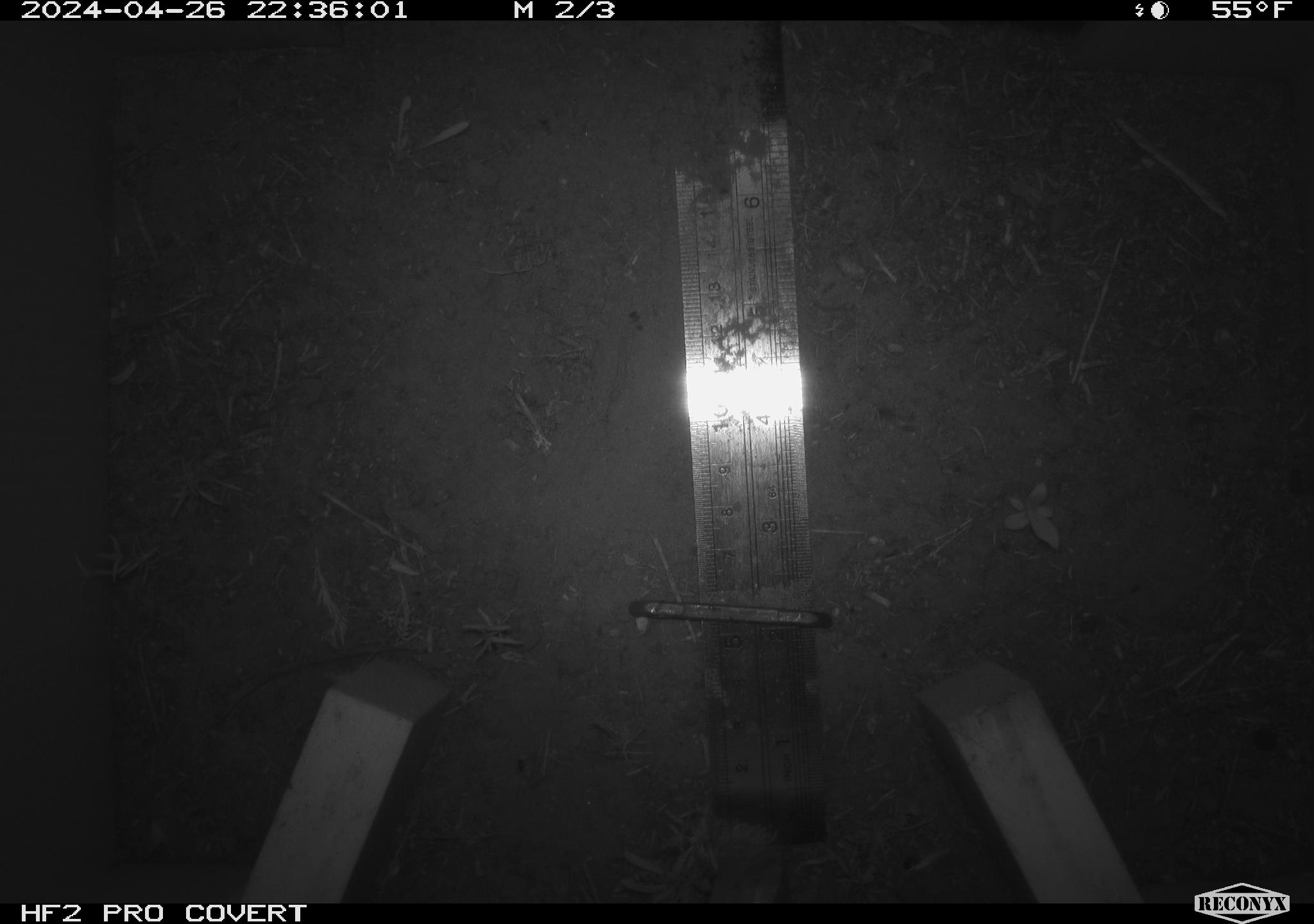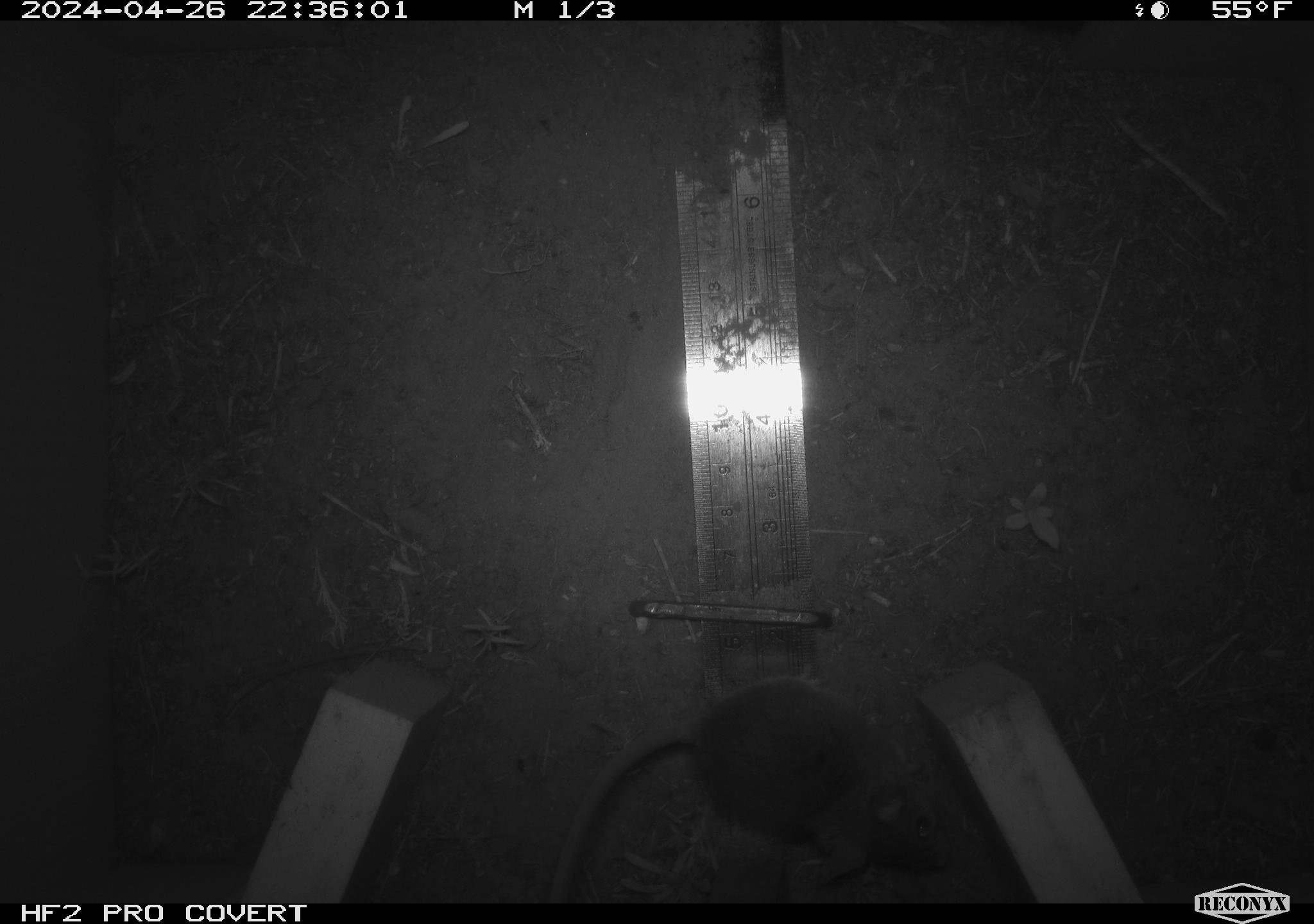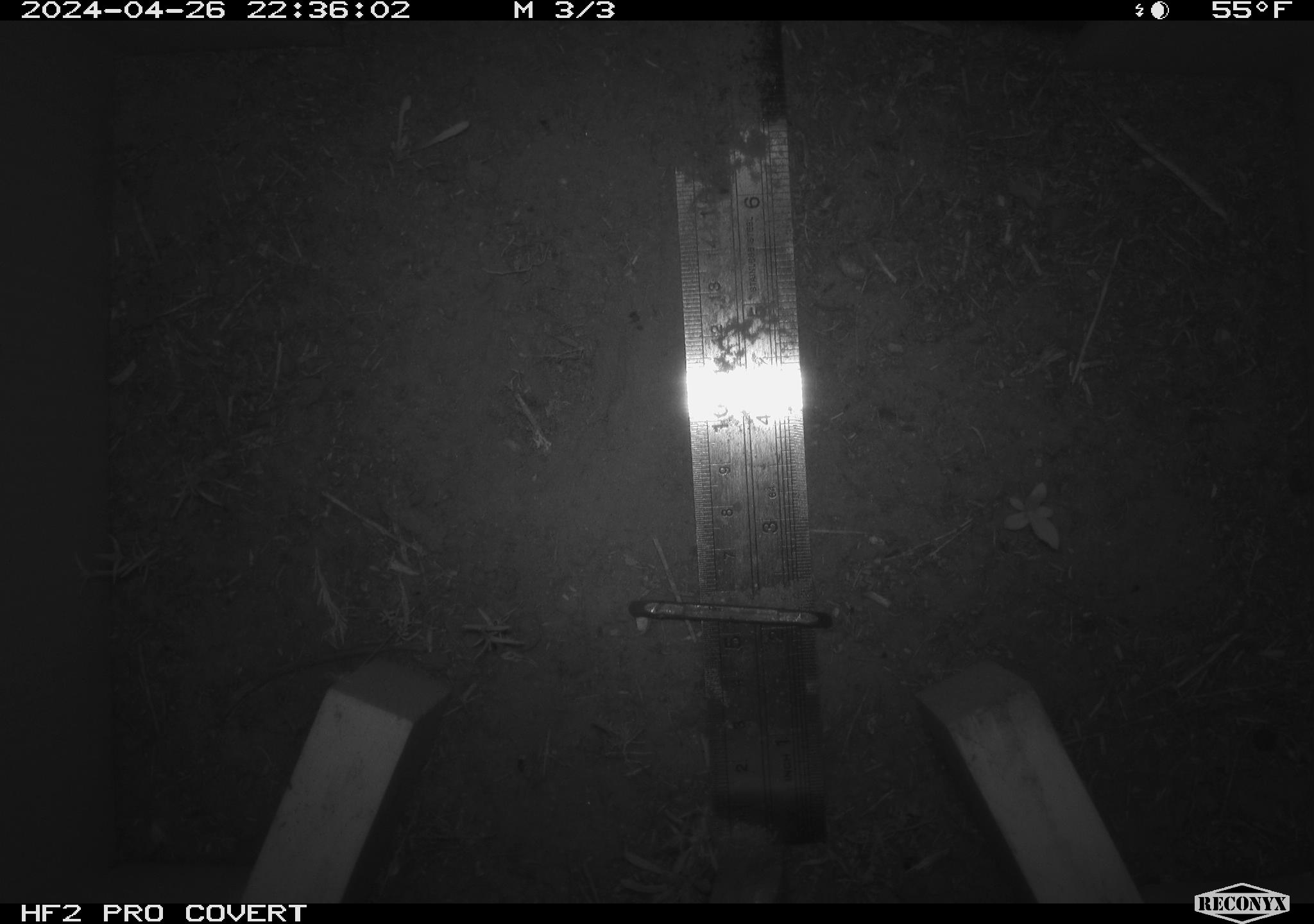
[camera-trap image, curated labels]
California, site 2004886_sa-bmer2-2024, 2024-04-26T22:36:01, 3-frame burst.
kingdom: Animalia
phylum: Chordata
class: Mammalia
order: Rodentia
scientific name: Rodentia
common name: mouse species